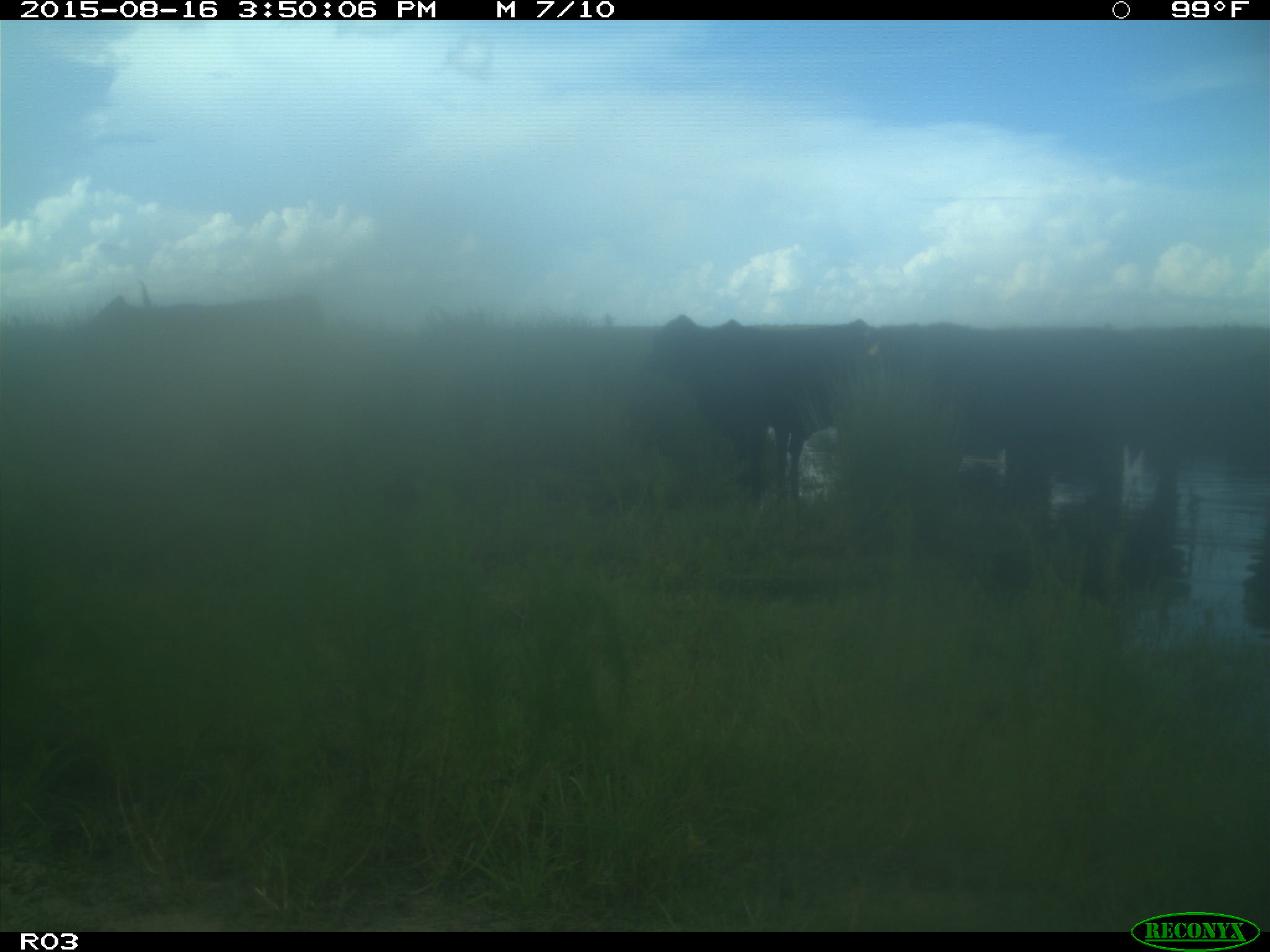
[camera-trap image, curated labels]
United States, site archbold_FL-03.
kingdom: Animalia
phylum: Chordata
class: Mammalia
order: Artiodactyla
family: Bovidae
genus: Bos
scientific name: Bos taurus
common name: domestic cow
Bos taurus (domestic cow).